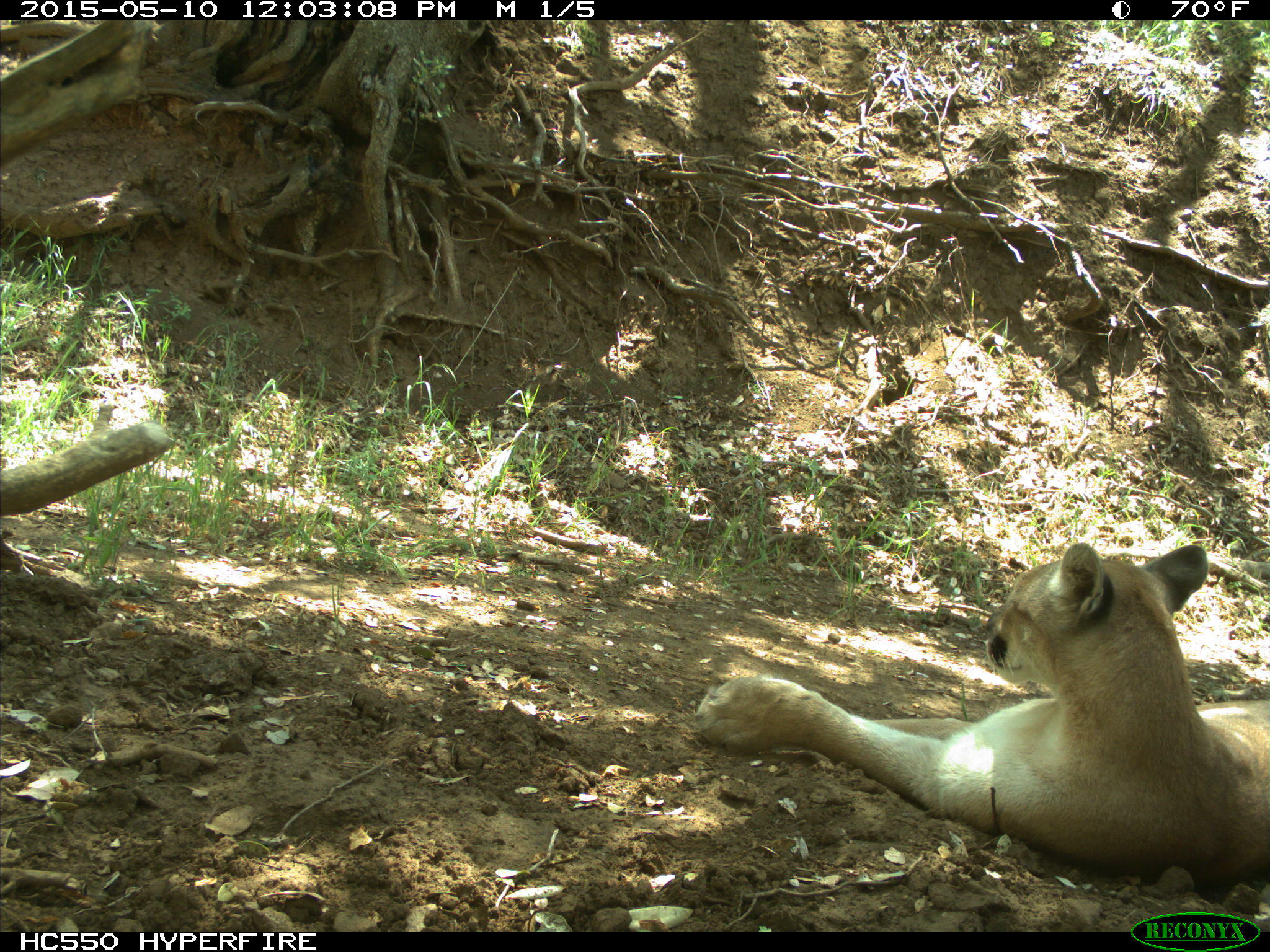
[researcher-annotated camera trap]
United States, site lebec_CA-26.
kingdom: Animalia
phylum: Chordata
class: Mammalia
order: Carnivora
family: Felidae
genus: Puma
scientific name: Puma concolor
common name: mountain lion